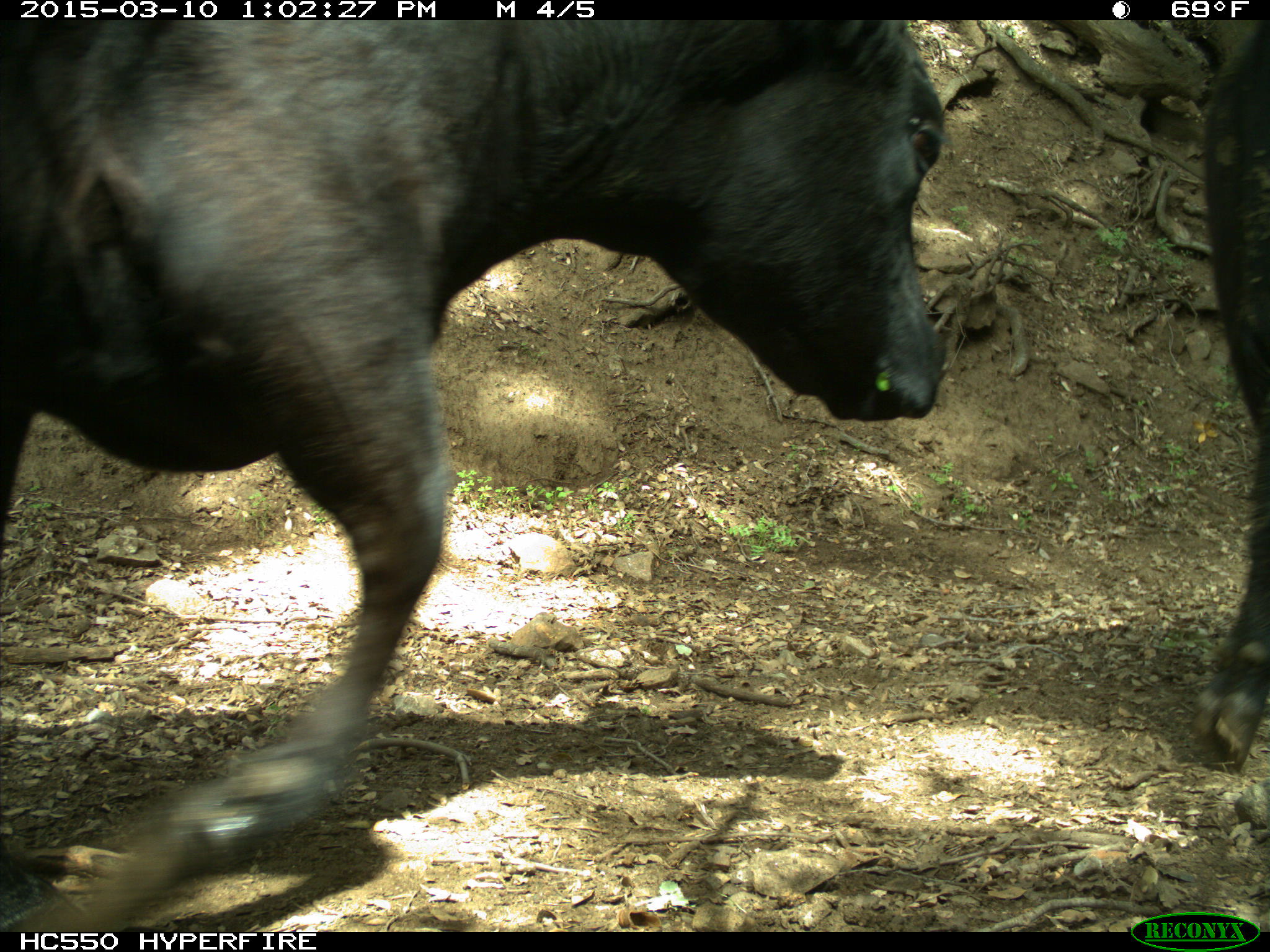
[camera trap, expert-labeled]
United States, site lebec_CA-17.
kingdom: Animalia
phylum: Chordata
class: Mammalia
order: Artiodactyla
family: Bovidae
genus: Bos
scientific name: Bos taurus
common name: domestic cow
Bos taurus (domestic cow).